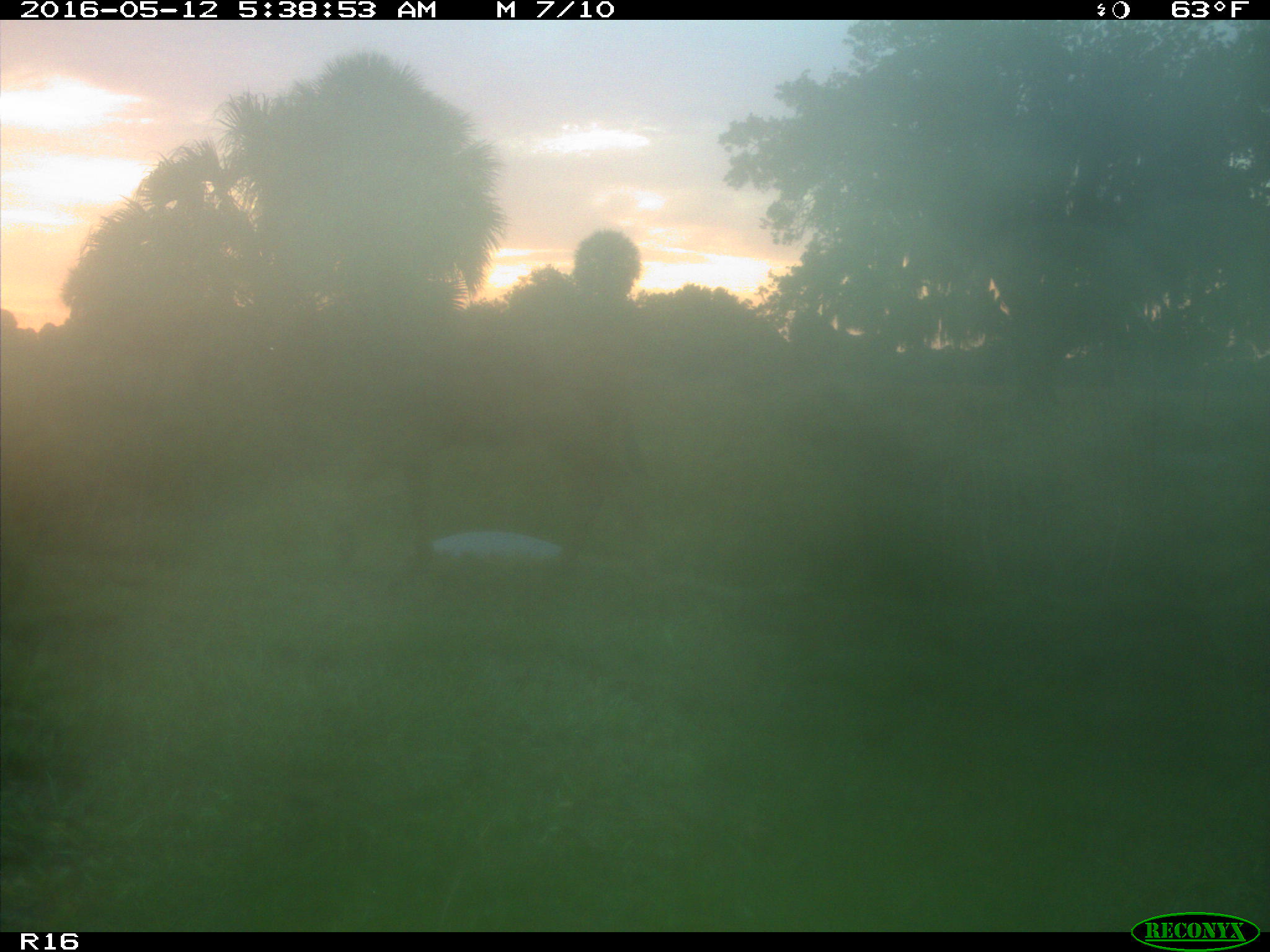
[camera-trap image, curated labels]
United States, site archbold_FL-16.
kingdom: Animalia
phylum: Chordata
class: Mammalia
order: Artiodactyla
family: Bovidae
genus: Bos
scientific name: Bos taurus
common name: domestic cow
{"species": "Bos taurus (domestic cow)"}